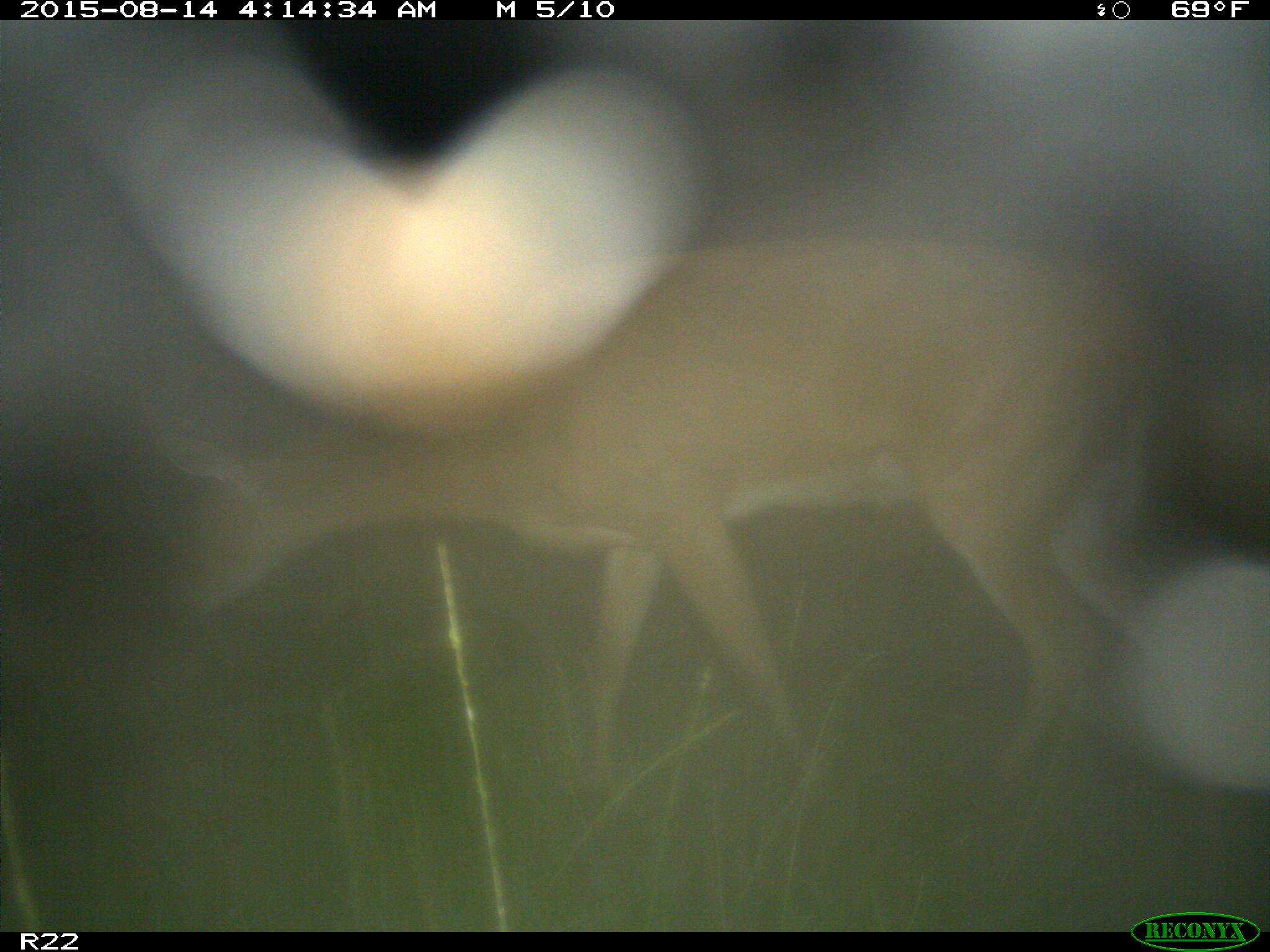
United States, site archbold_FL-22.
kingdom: Animalia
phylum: Chordata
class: Mammalia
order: Artiodactyla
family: Cervidae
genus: Odocoileus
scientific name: Odocoileus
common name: deer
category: unidentified deer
Unidentified deer (deer) (Odocoileus).